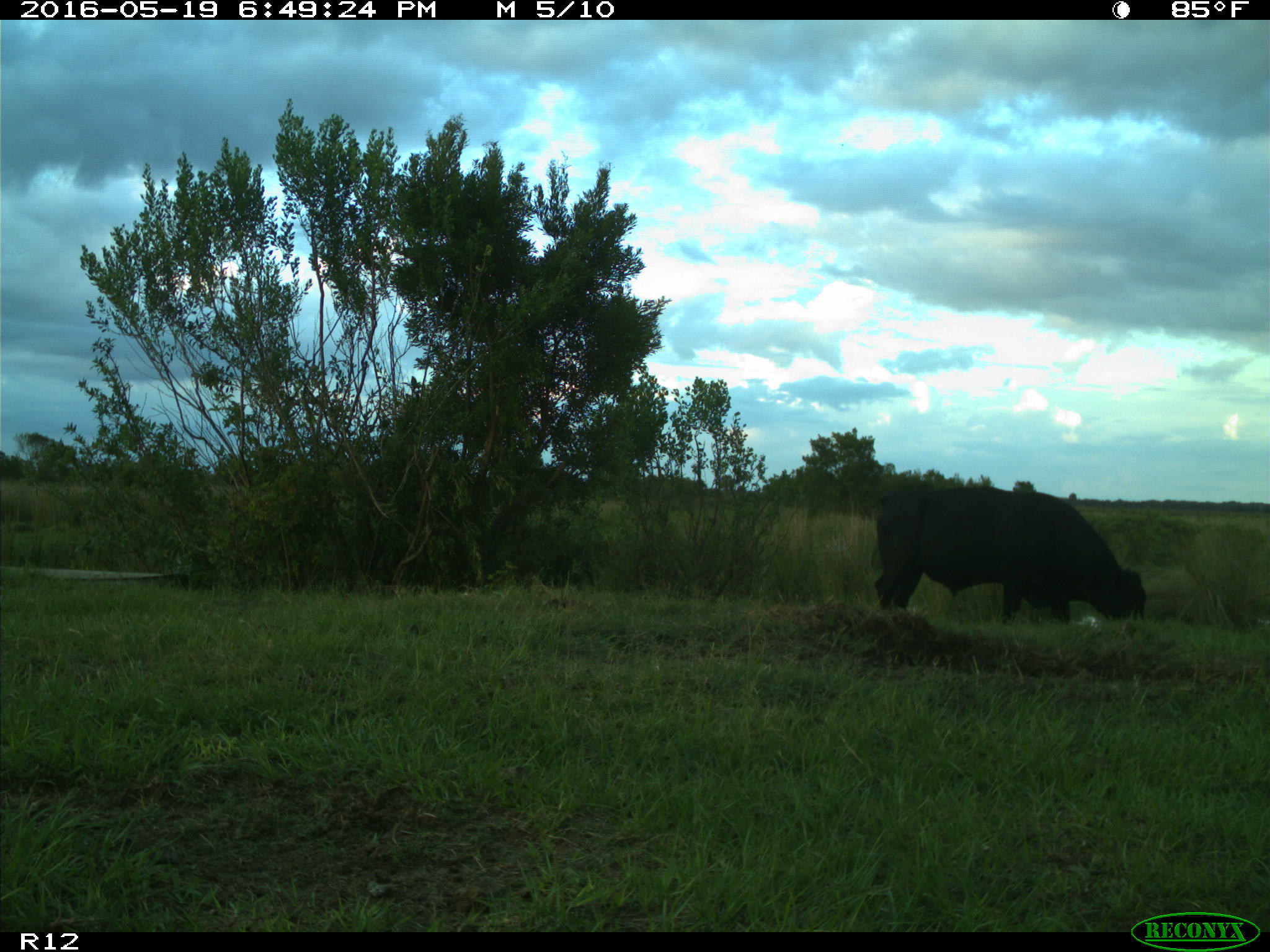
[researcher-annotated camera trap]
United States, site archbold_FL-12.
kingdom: Animalia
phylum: Chordata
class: Mammalia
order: Artiodactyla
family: Bovidae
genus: Bos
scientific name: Bos taurus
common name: domestic cow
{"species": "Bos taurus (domestic cow)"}